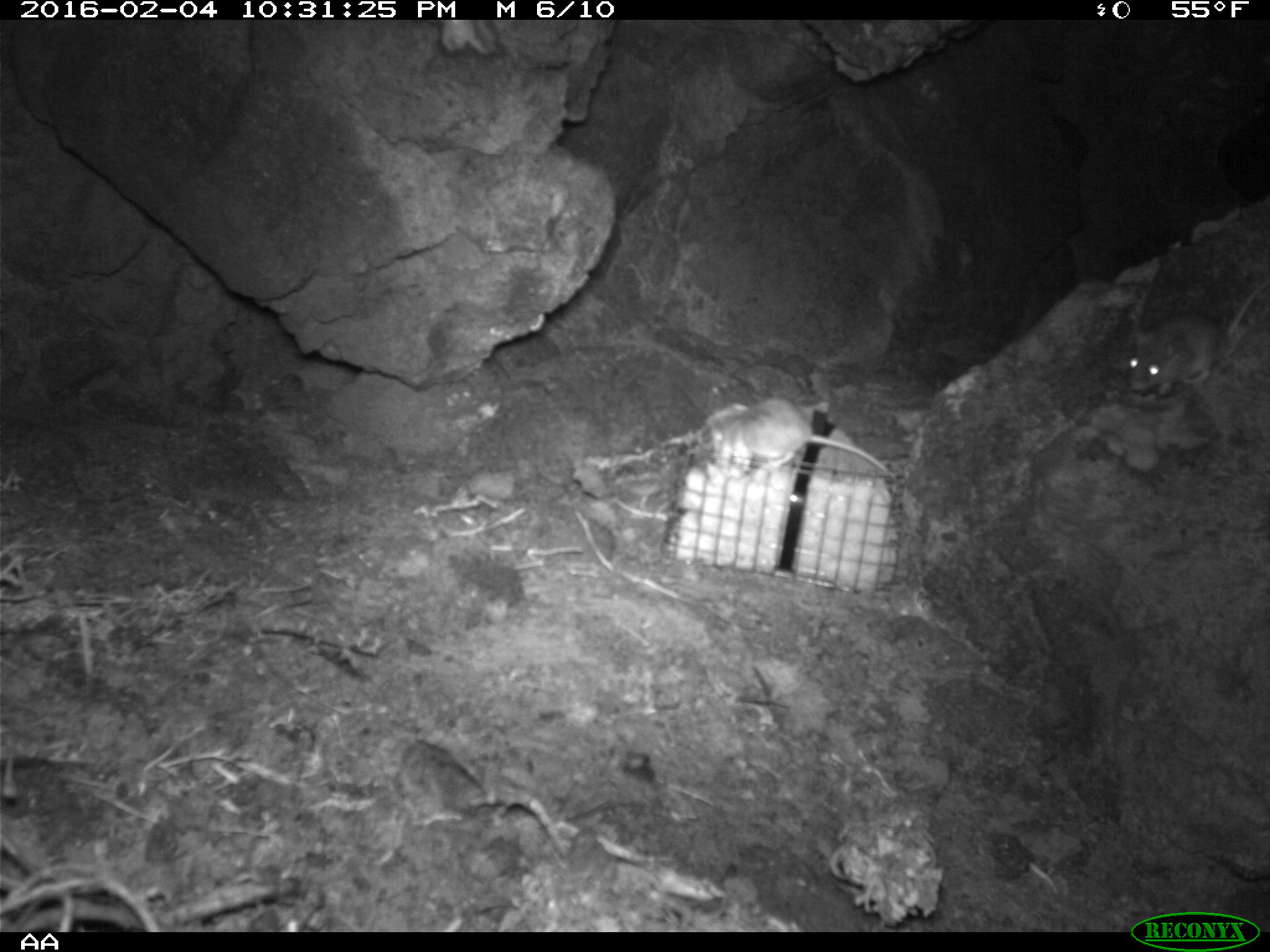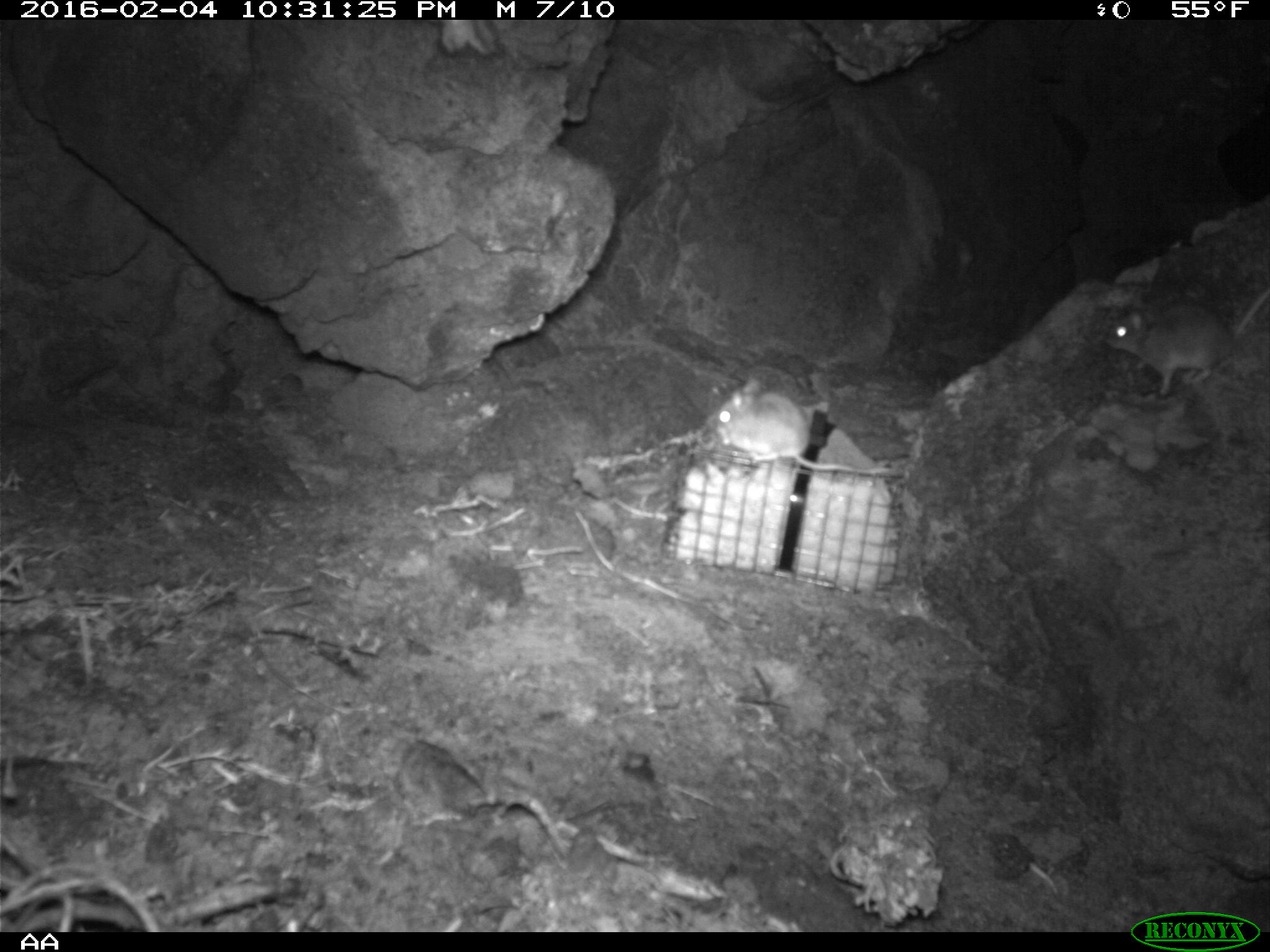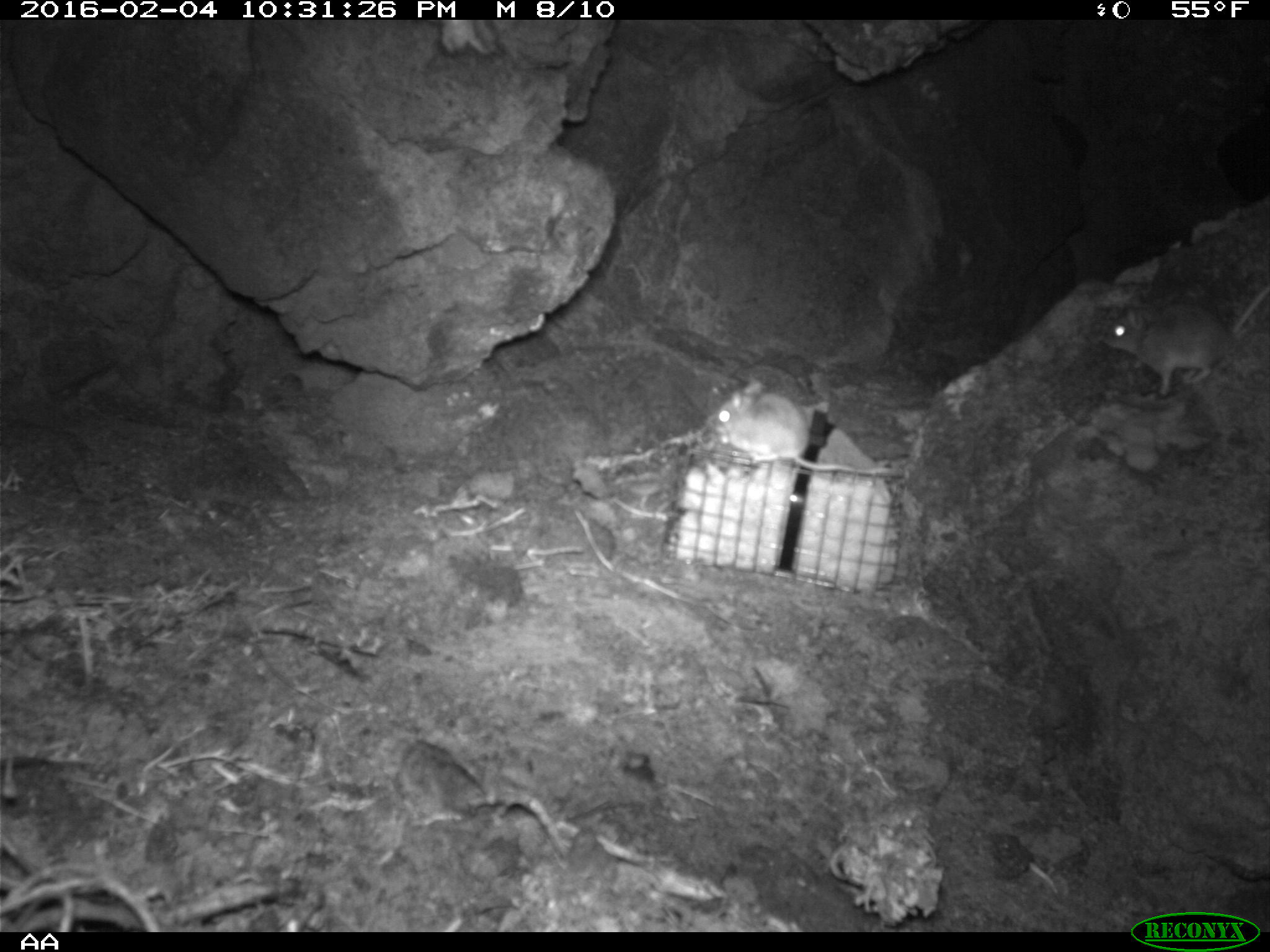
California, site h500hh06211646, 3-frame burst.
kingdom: Animalia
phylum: Chordata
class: Mammalia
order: Rodentia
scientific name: Rodentia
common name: rodent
Rodent (Rodentia).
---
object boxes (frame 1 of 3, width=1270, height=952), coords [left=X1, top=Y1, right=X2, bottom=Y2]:
rodent: [left=1128, top=281, right=1269, bottom=395]; [left=709, top=393, right=893, bottom=474]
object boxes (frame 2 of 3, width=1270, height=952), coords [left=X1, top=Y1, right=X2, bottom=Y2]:
rodent: [left=1102, top=283, right=1269, bottom=393]; [left=716, top=375, right=895, bottom=477]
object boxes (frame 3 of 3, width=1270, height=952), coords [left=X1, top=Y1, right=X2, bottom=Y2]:
rodent: [left=701, top=380, right=952, bottom=482]; [left=1099, top=286, right=1268, bottom=398]